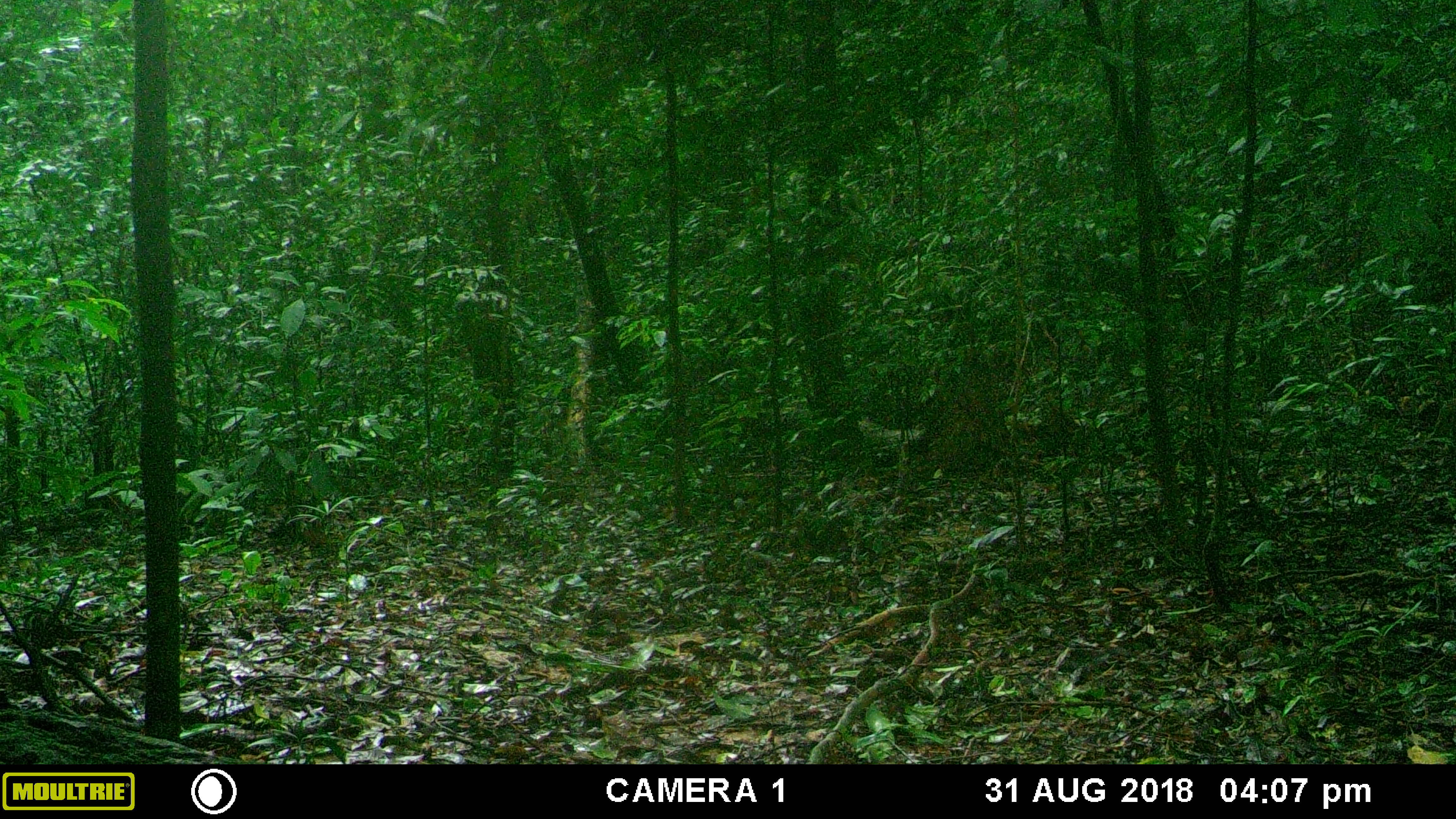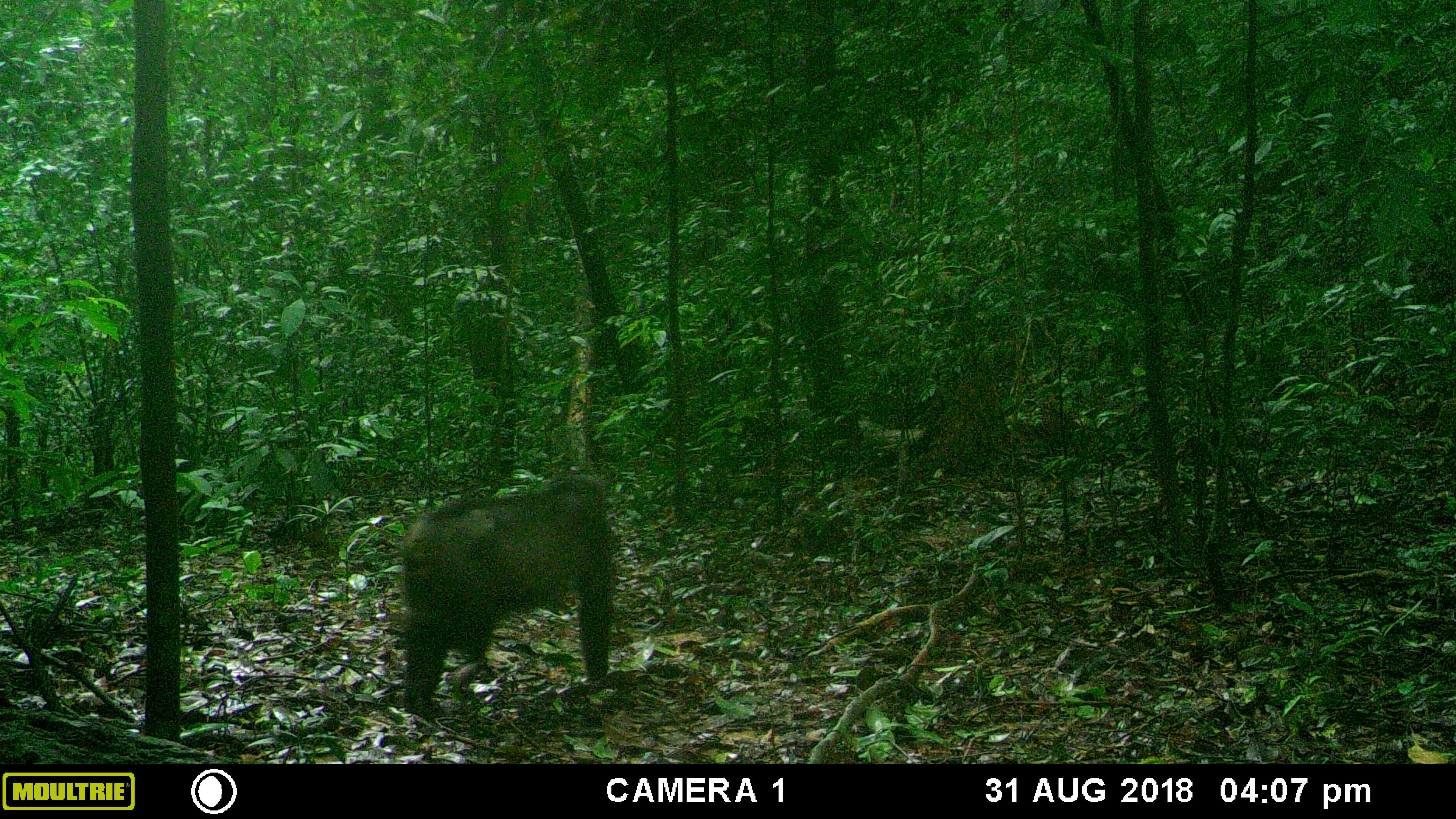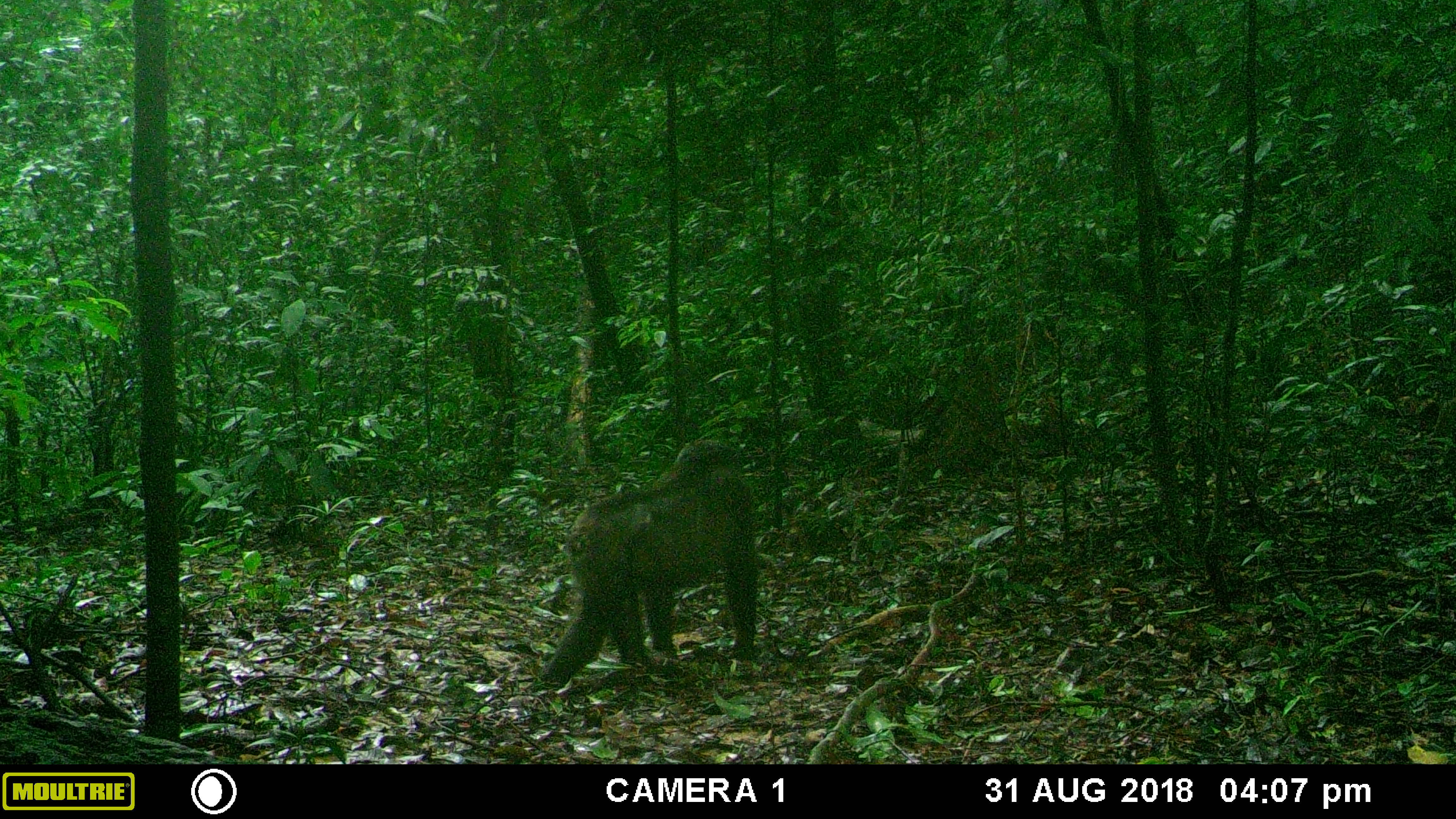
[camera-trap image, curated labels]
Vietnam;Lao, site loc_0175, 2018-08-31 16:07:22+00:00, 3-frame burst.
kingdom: Animalia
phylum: Chordata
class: Mammalia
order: Primates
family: Cercopithecidae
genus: Macaca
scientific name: Macaca arctoides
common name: stump-tailed macaque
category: stump tailed macaque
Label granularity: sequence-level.